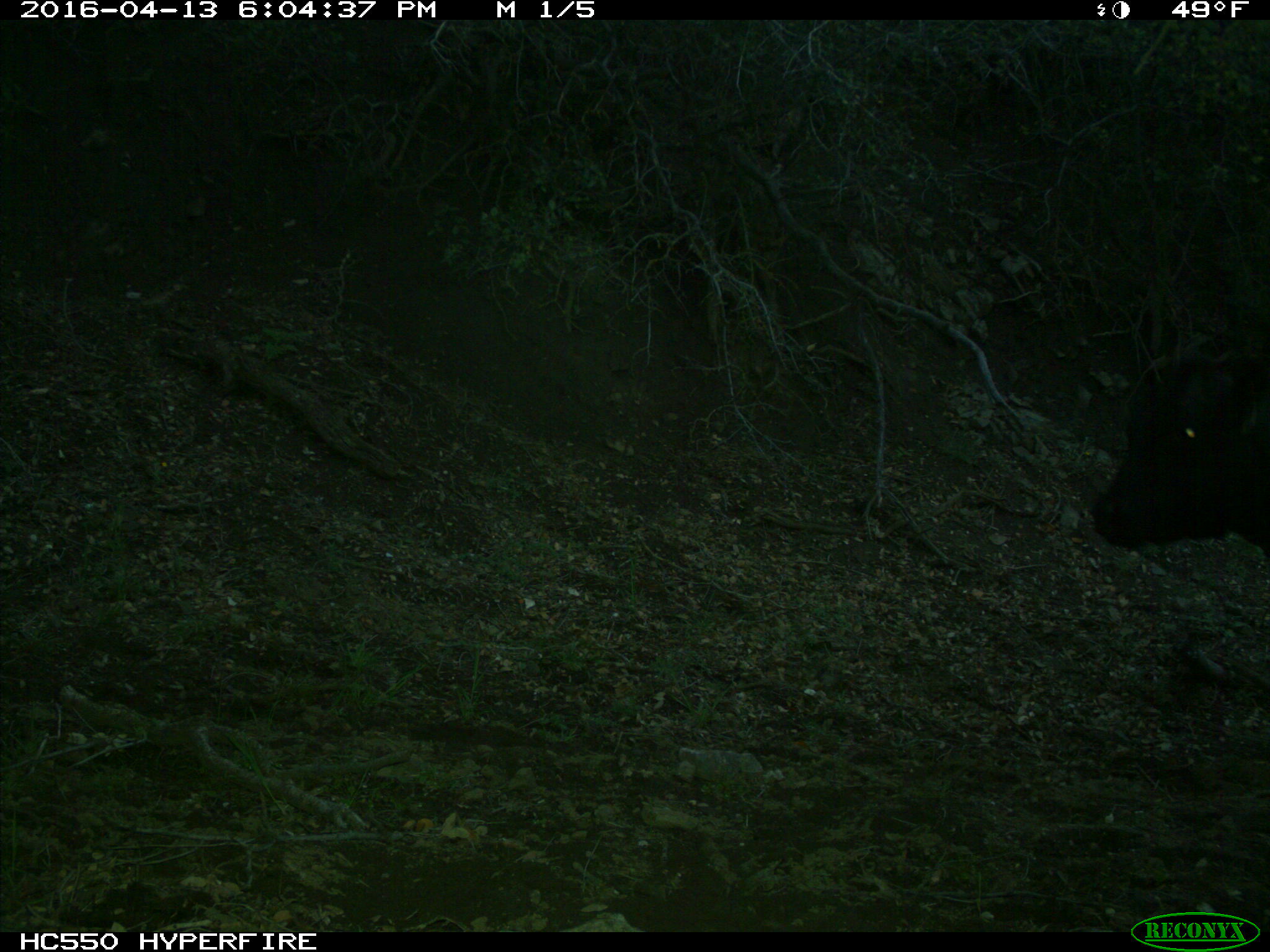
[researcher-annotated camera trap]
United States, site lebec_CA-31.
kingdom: Animalia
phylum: Chordata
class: Mammalia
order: Artiodactyla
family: Bovidae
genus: Bos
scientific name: Bos taurus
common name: domestic cow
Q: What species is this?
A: Bos taurus (domestic cow).